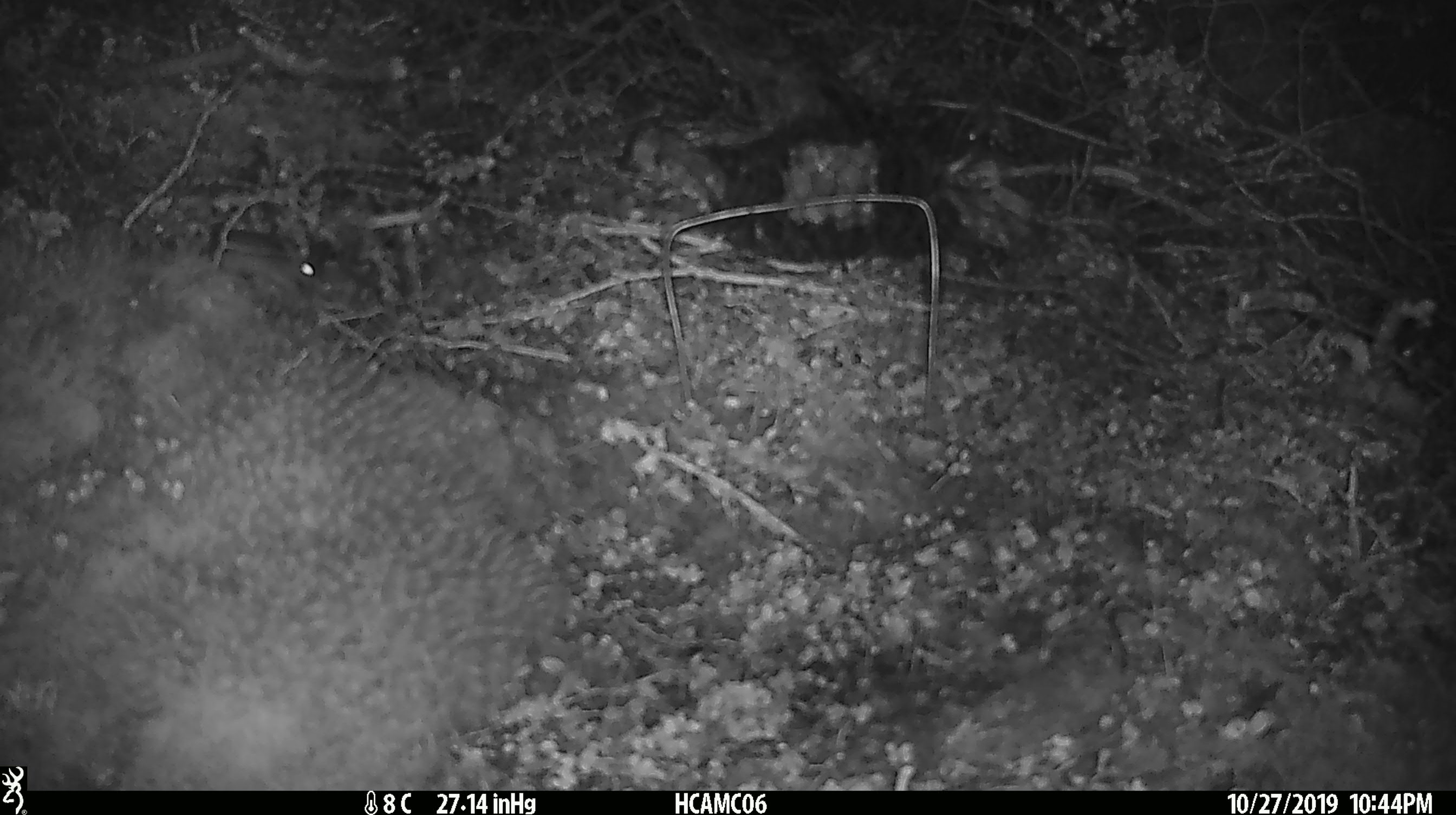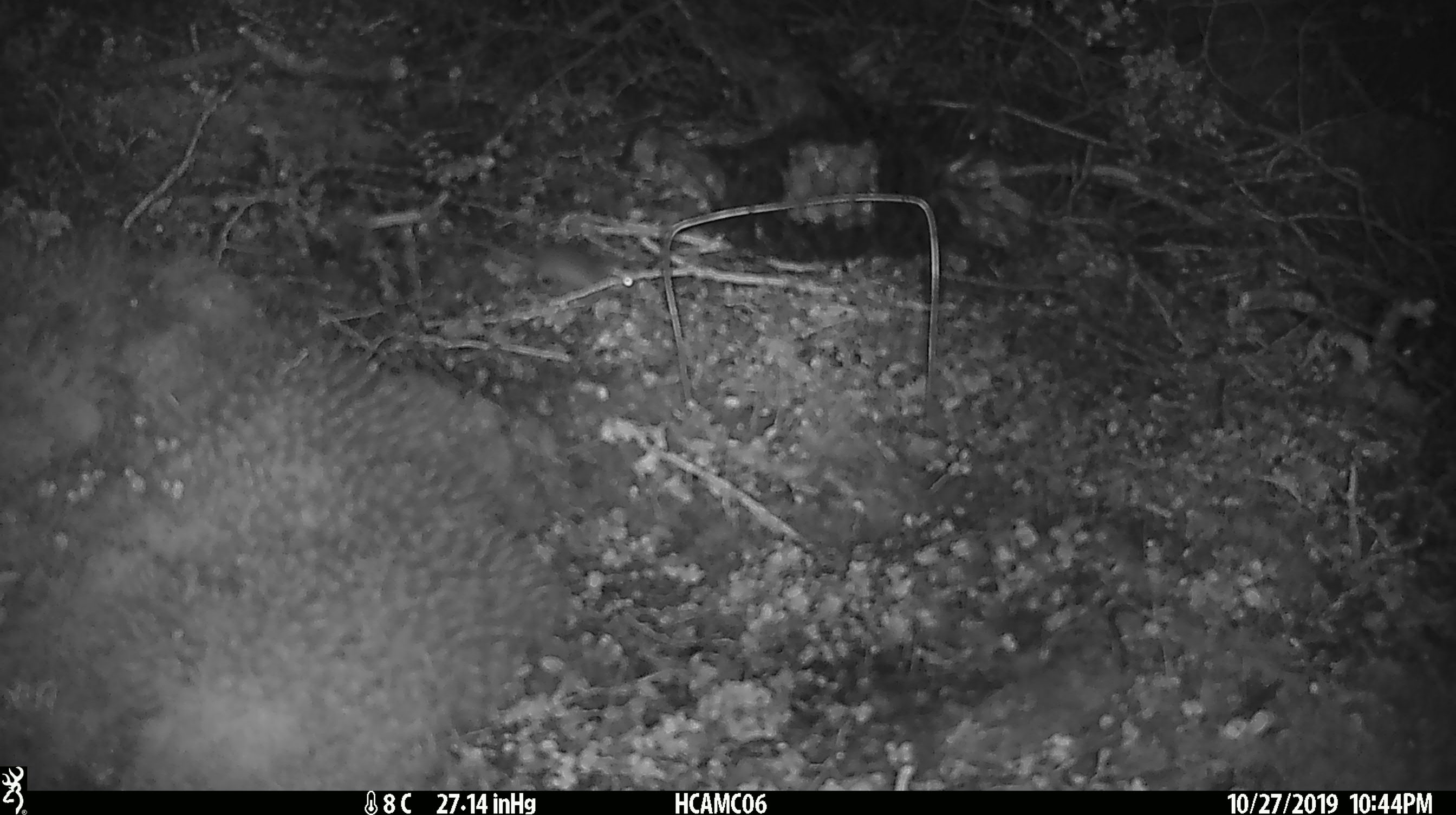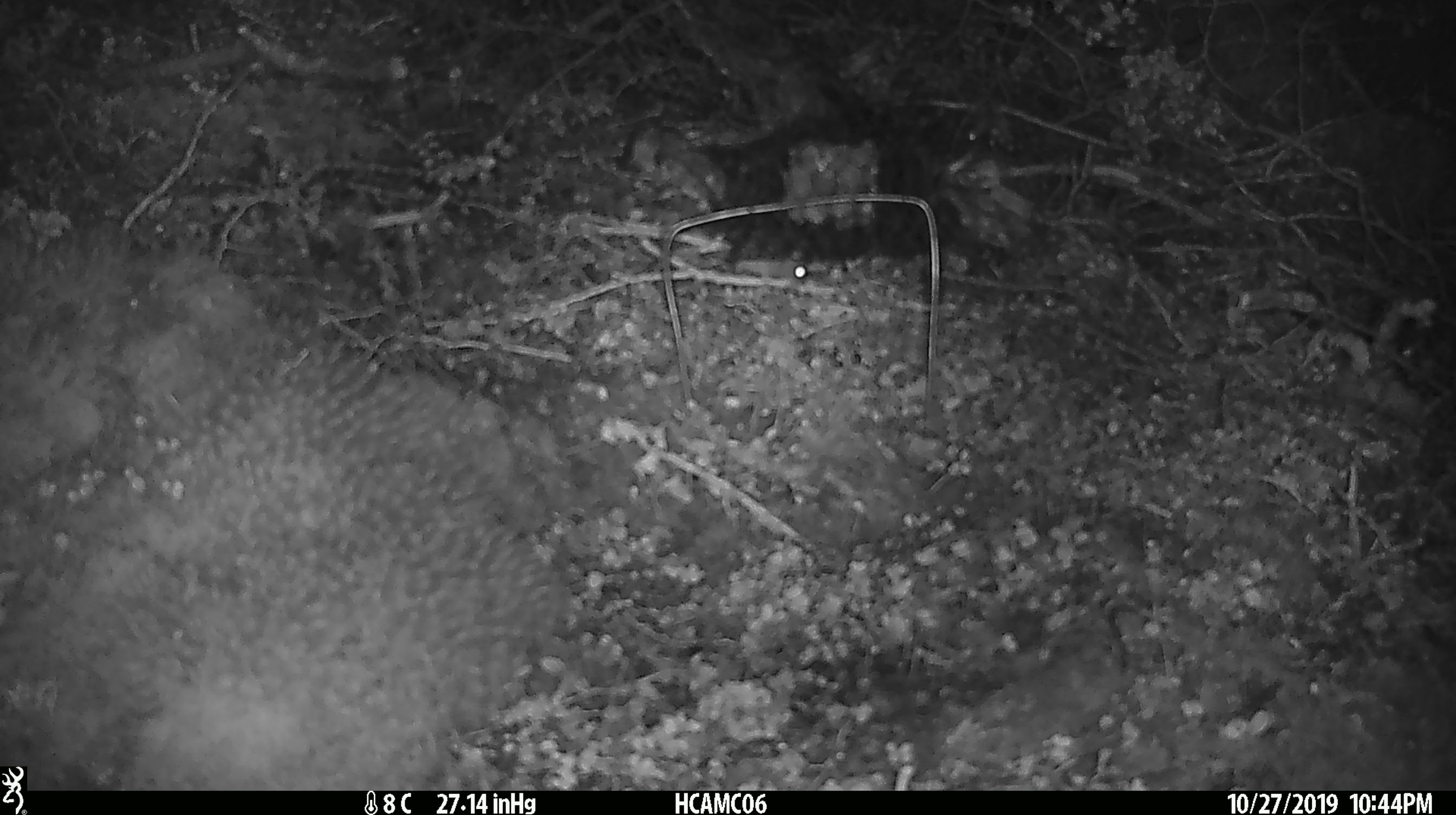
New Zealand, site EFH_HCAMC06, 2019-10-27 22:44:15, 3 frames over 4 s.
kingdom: Animalia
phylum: Chordata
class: Mammalia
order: Rodentia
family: Muridae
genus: Mus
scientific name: Mus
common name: mouse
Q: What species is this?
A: Mouse (Mus).